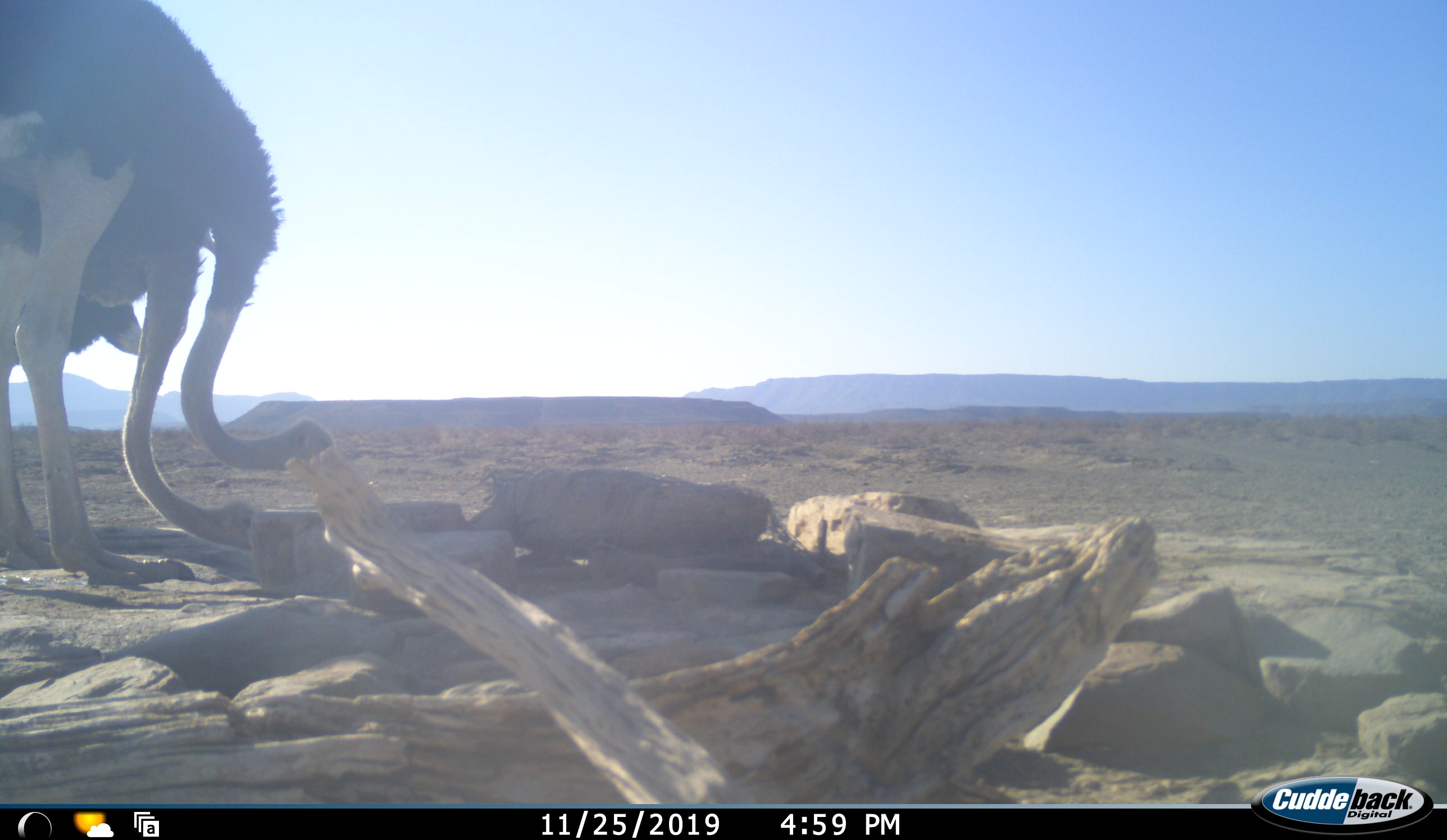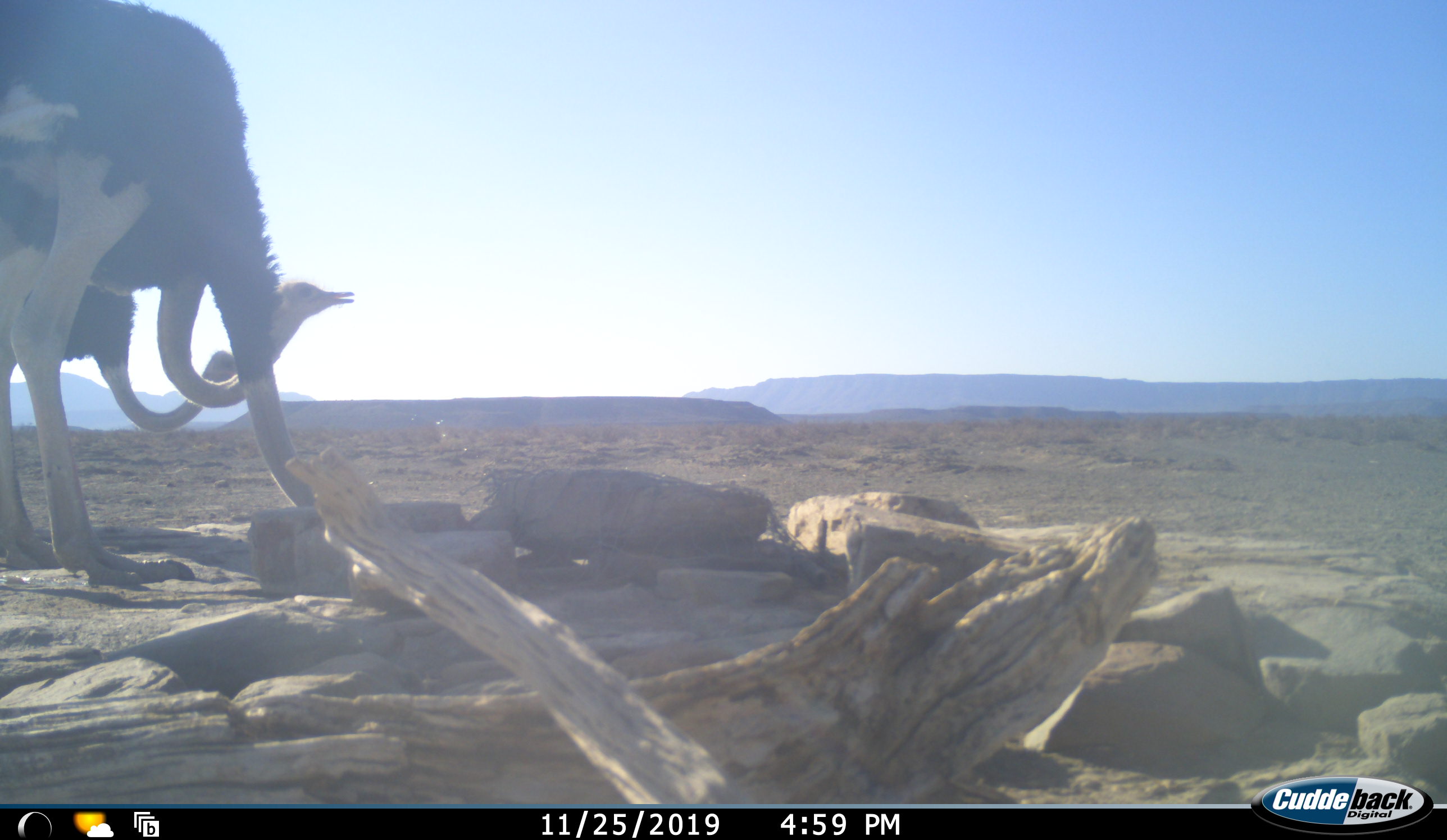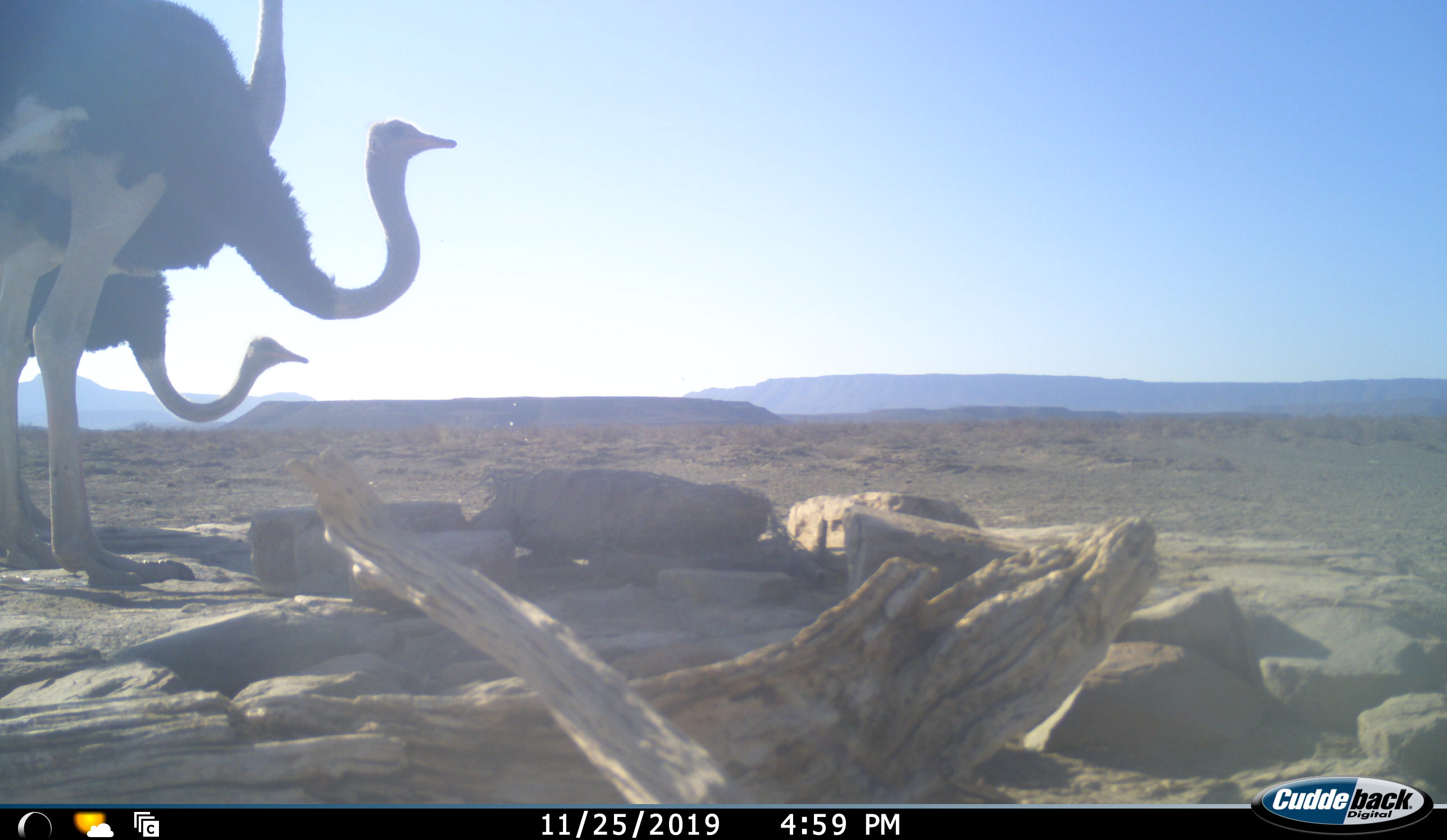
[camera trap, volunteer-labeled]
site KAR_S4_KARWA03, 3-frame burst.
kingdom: Animalia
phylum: Chordata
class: Aves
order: Struthioniformes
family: Struthionidae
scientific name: Struthionidae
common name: ostrich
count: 3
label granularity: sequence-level